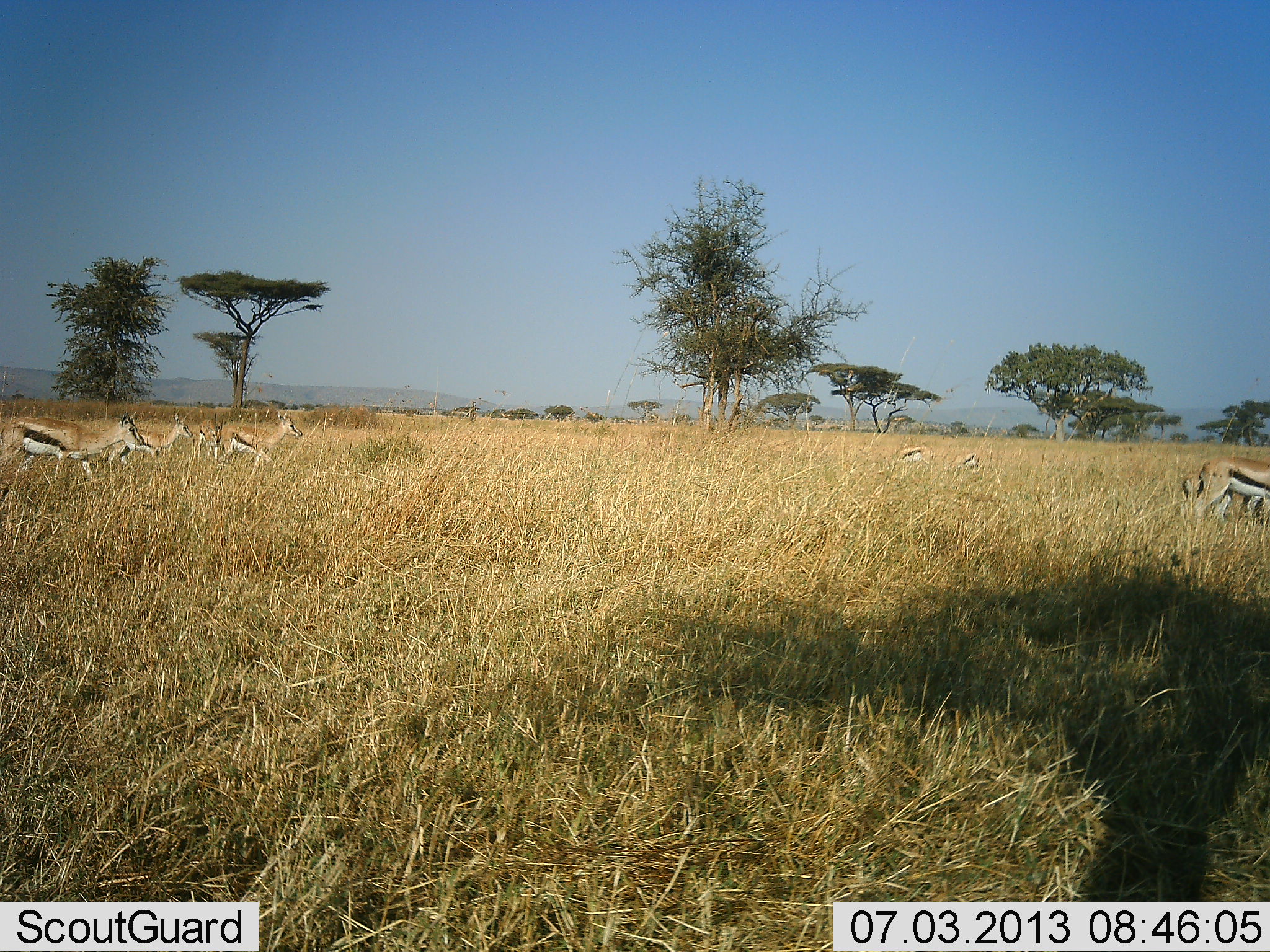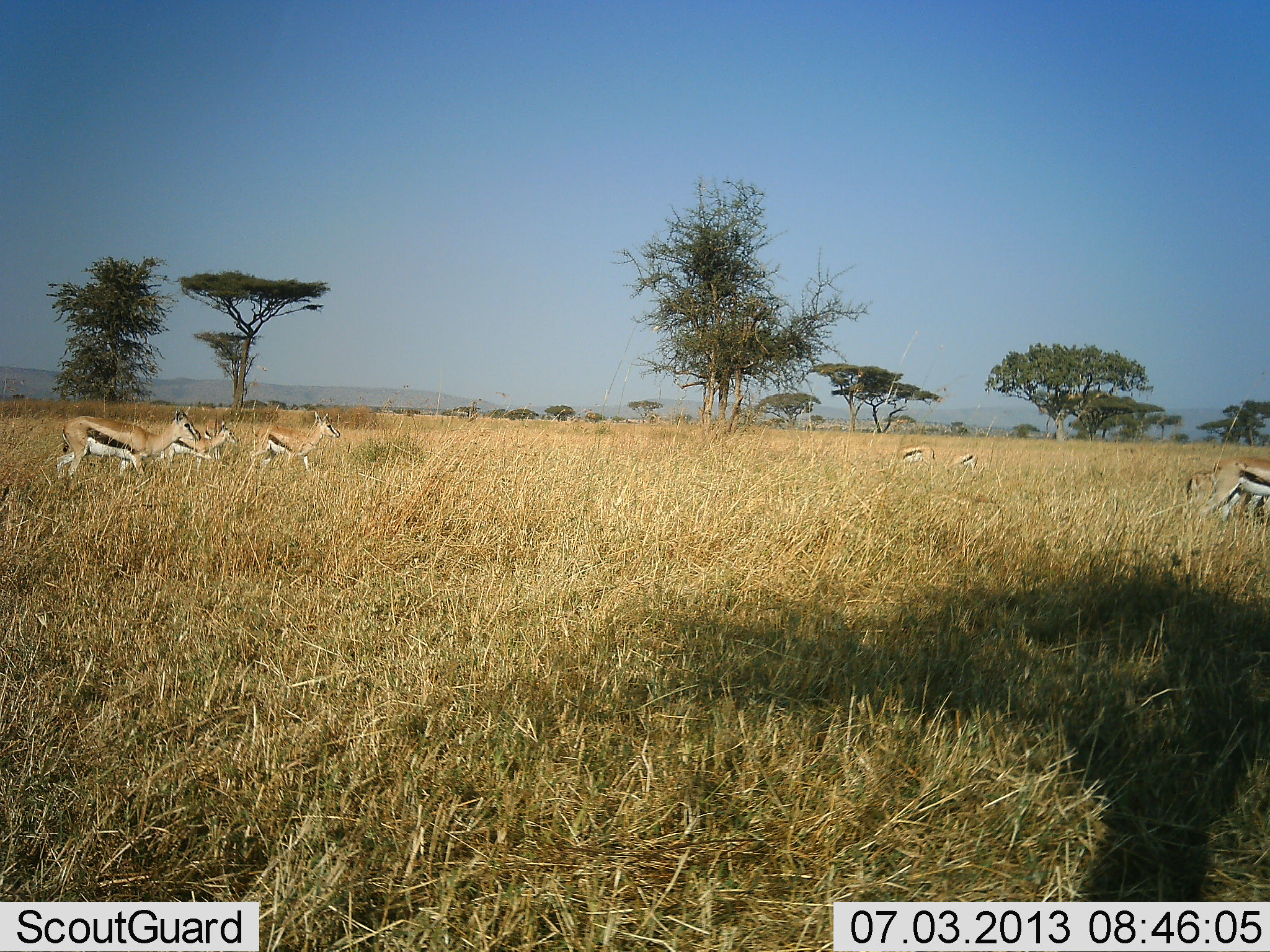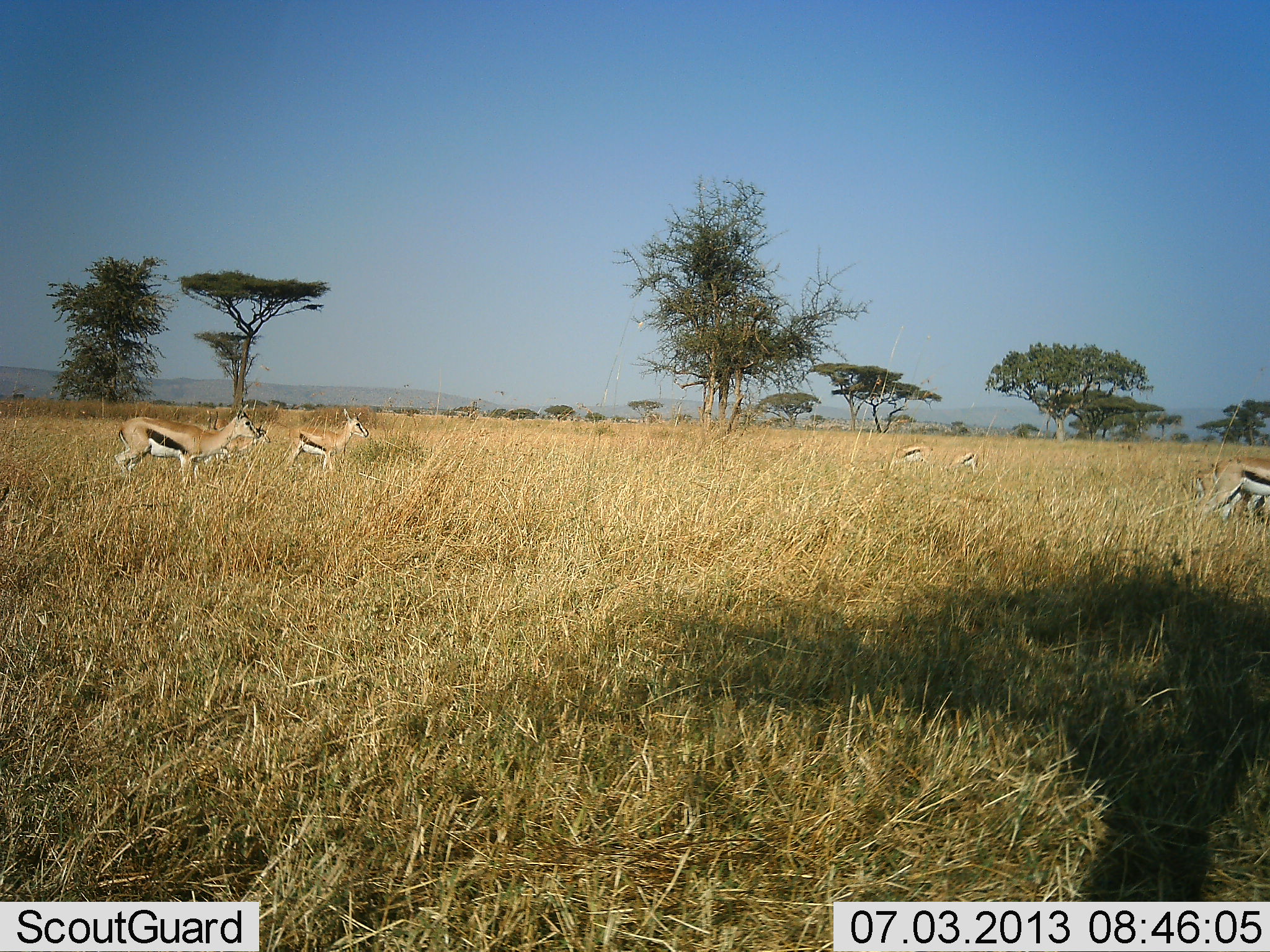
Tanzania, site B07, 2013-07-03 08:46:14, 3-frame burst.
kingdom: Animalia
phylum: Chordata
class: Mammalia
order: Artiodactyla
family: Bovidae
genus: Eudorcas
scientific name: Eudorcas thomsonii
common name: thomson's gazelle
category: gazellethomsons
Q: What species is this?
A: Gazellethomsons (thomson's gazelle) (Eudorcas thomsonii).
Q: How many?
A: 7.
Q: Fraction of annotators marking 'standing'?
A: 30%.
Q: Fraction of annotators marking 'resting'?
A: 0%.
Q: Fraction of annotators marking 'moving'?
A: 100%.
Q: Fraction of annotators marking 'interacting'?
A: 0%.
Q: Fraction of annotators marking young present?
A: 0%.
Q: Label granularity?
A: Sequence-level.